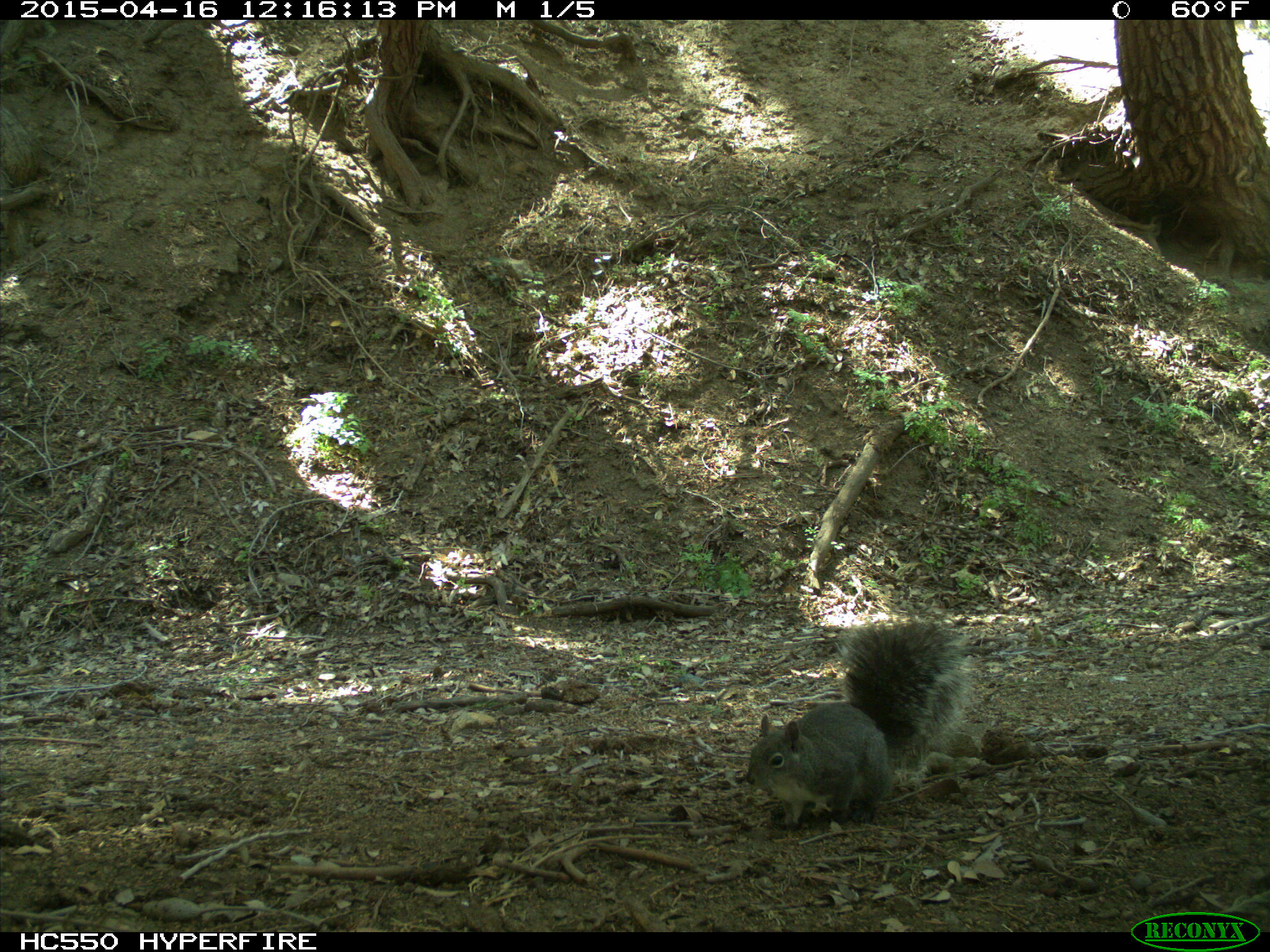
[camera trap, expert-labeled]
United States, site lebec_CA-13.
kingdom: Animalia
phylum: Chordata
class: Mammalia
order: Rodentia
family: Sciuridae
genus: Sciurus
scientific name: Sciurus carolinensis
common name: eastern gray squirrel